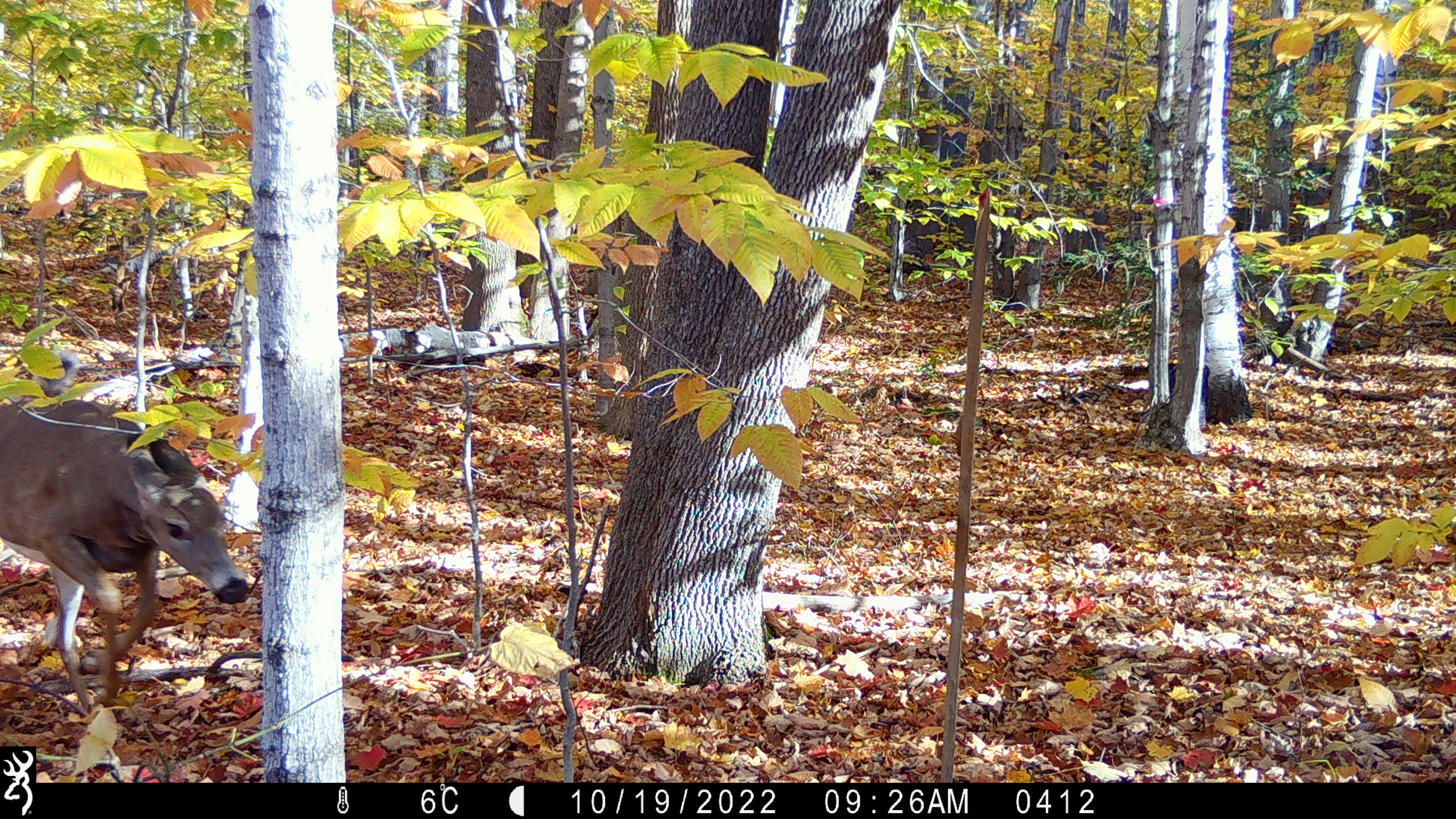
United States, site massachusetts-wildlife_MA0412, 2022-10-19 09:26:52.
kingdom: Animalia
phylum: Chordata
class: Mammalia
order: Artiodactyla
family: Cervidae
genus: Odocoileus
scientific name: Odocoileus virginianus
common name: white-tailed deer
White-tailed deer (Odocoileus virginianus).